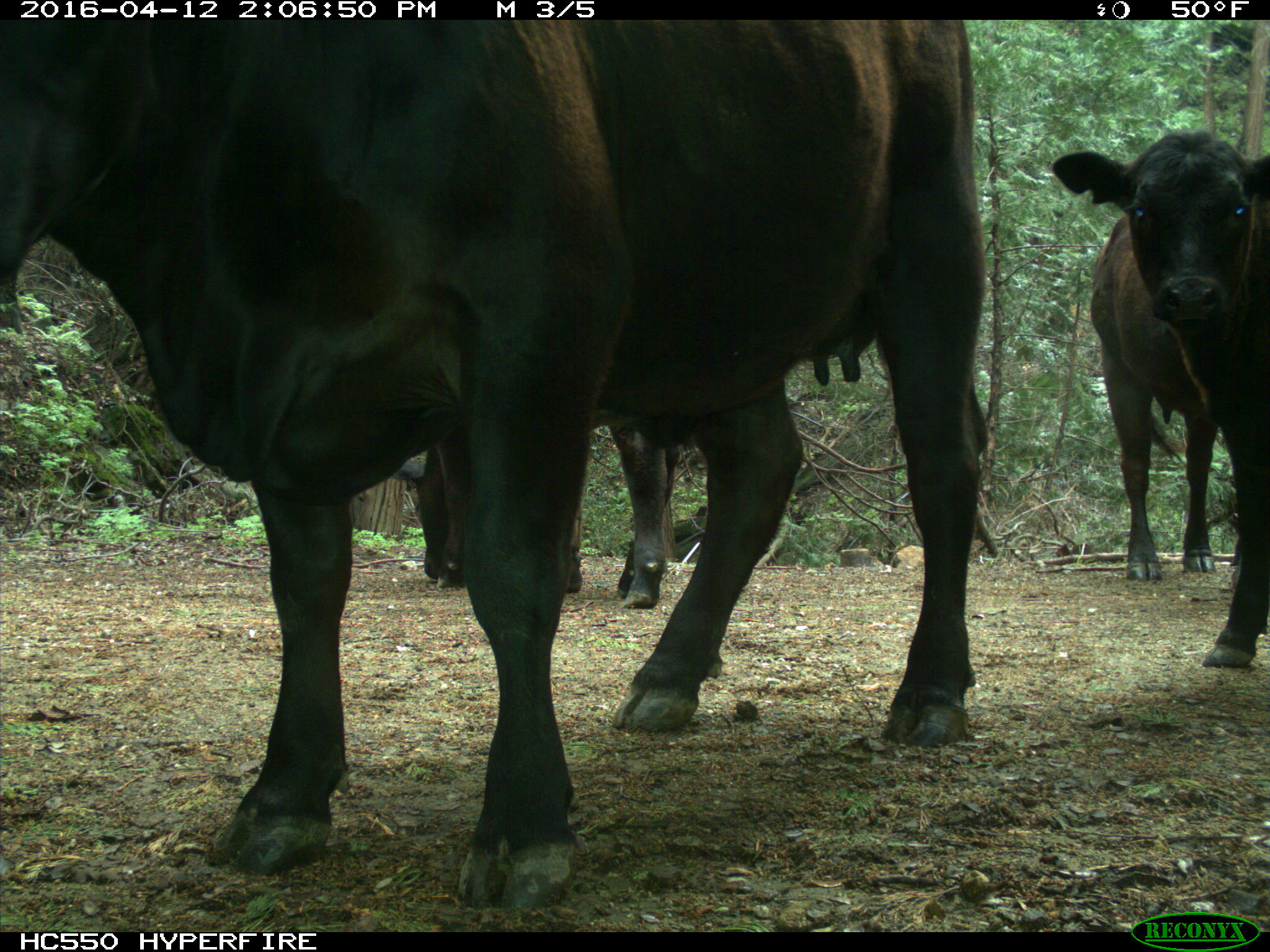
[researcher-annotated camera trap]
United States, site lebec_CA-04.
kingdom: Animalia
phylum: Chordata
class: Mammalia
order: Artiodactyla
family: Bovidae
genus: Bos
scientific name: Bos taurus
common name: domestic cow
Bos taurus (domestic cow).